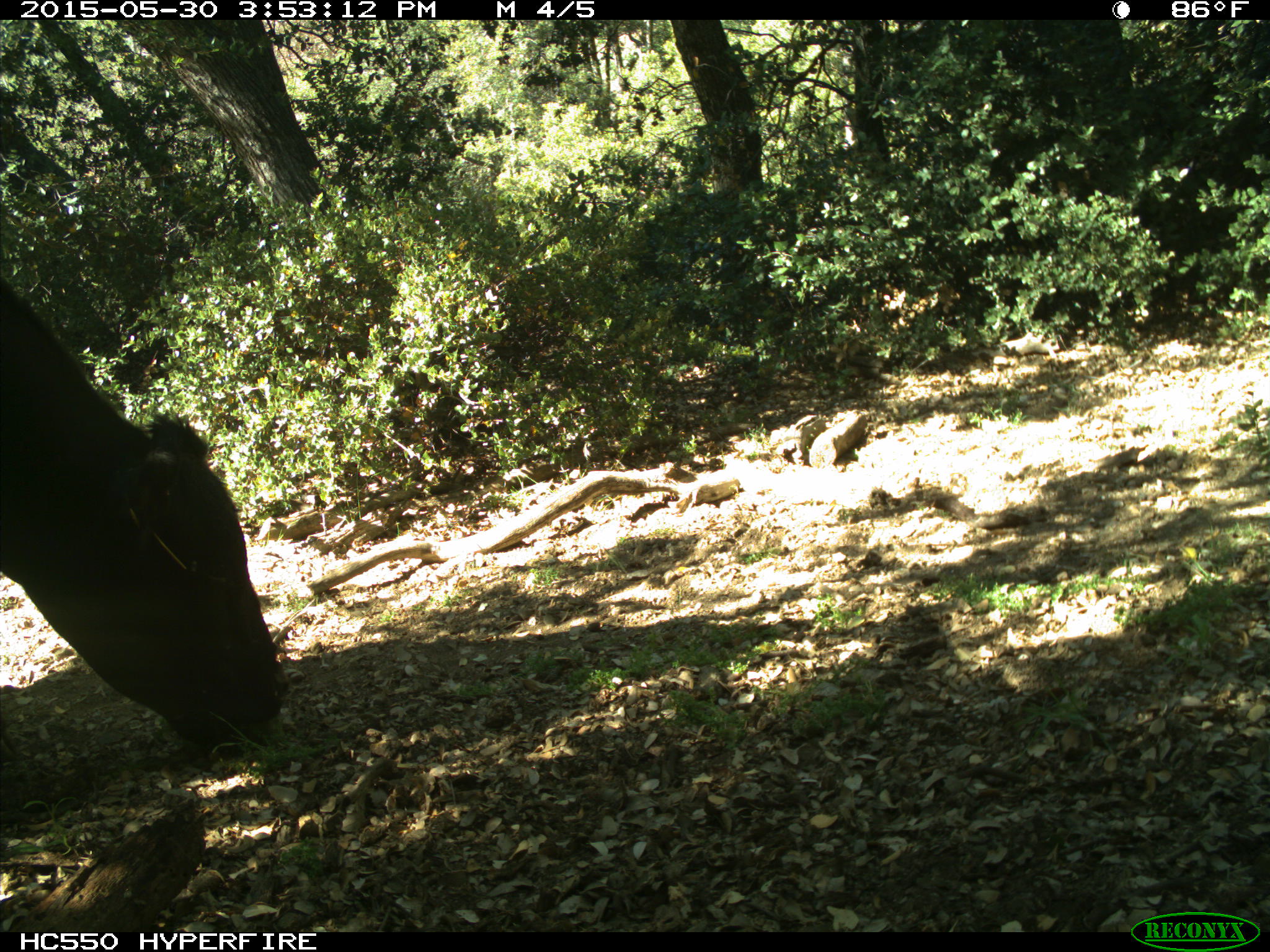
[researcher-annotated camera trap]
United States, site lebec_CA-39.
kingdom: Animalia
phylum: Chordata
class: Mammalia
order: Artiodactyla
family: Bovidae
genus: Bos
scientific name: Bos taurus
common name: domestic cow